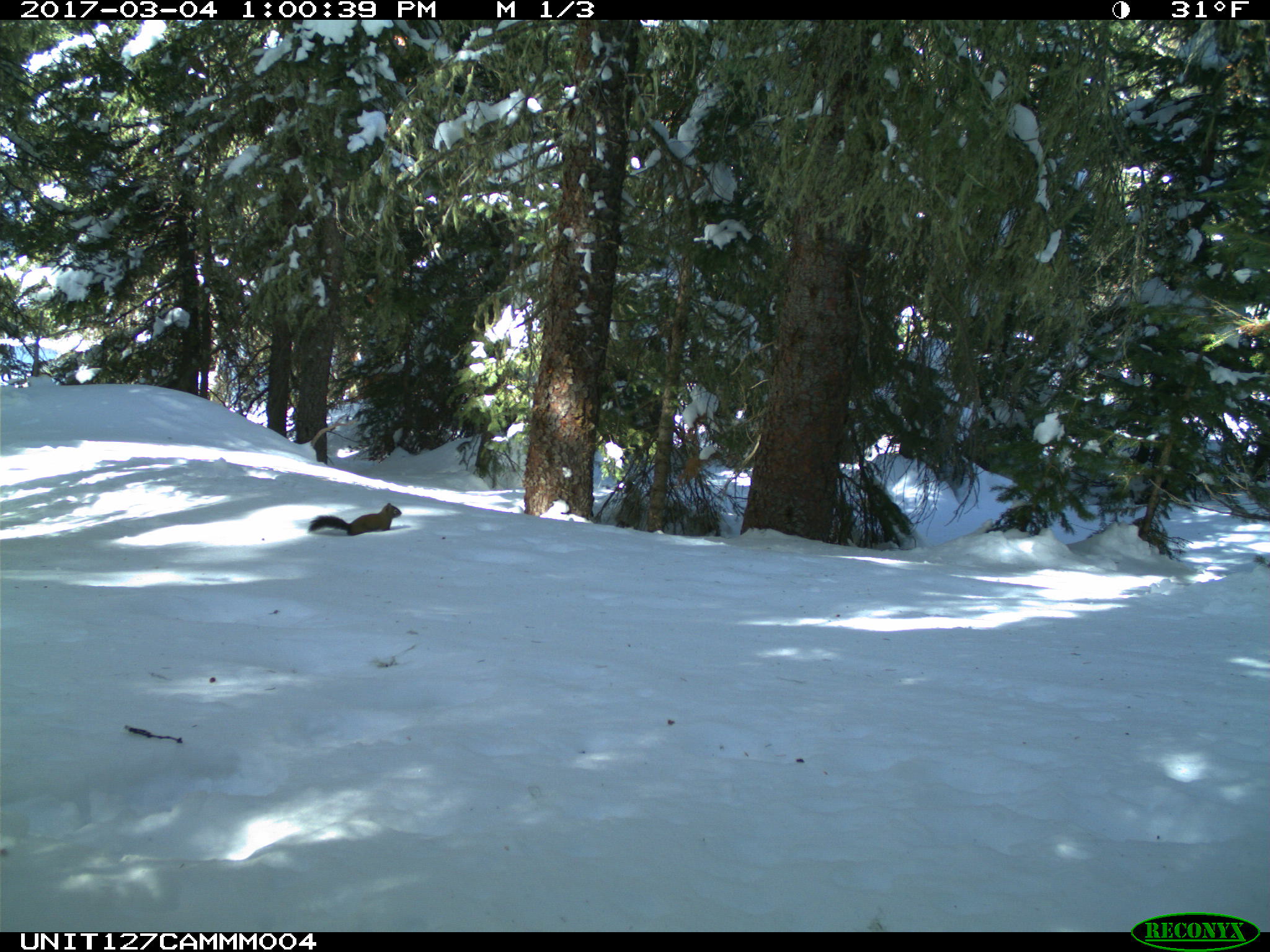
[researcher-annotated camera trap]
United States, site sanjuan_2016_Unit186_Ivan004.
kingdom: Animalia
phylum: Chordata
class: Mammalia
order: Rodentia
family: Sciuridae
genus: Tamiasciurus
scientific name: Tamiasciurus hudsonicus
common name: american red squirrel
Tamiasciurus hudsonicus (american red squirrel).